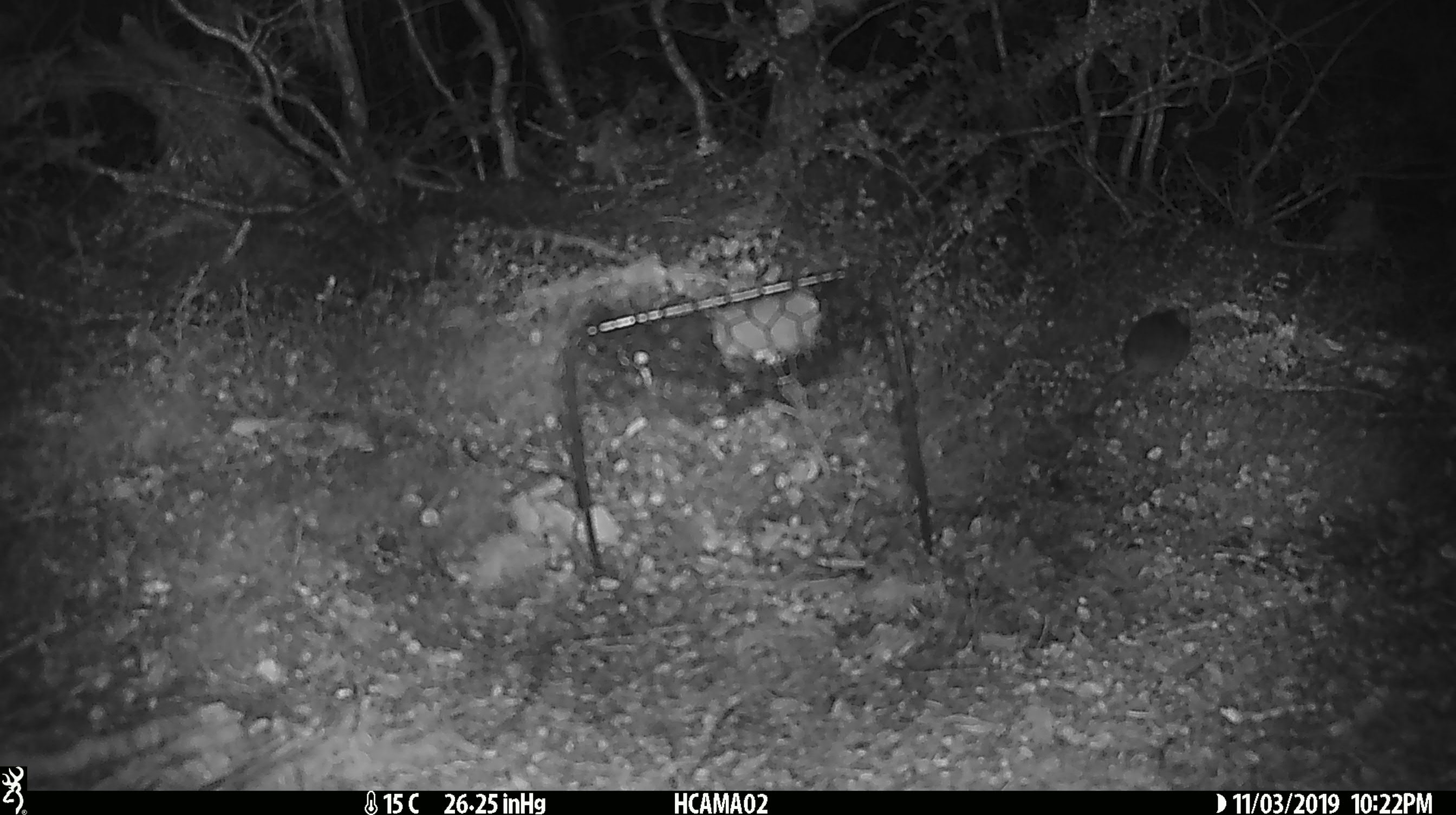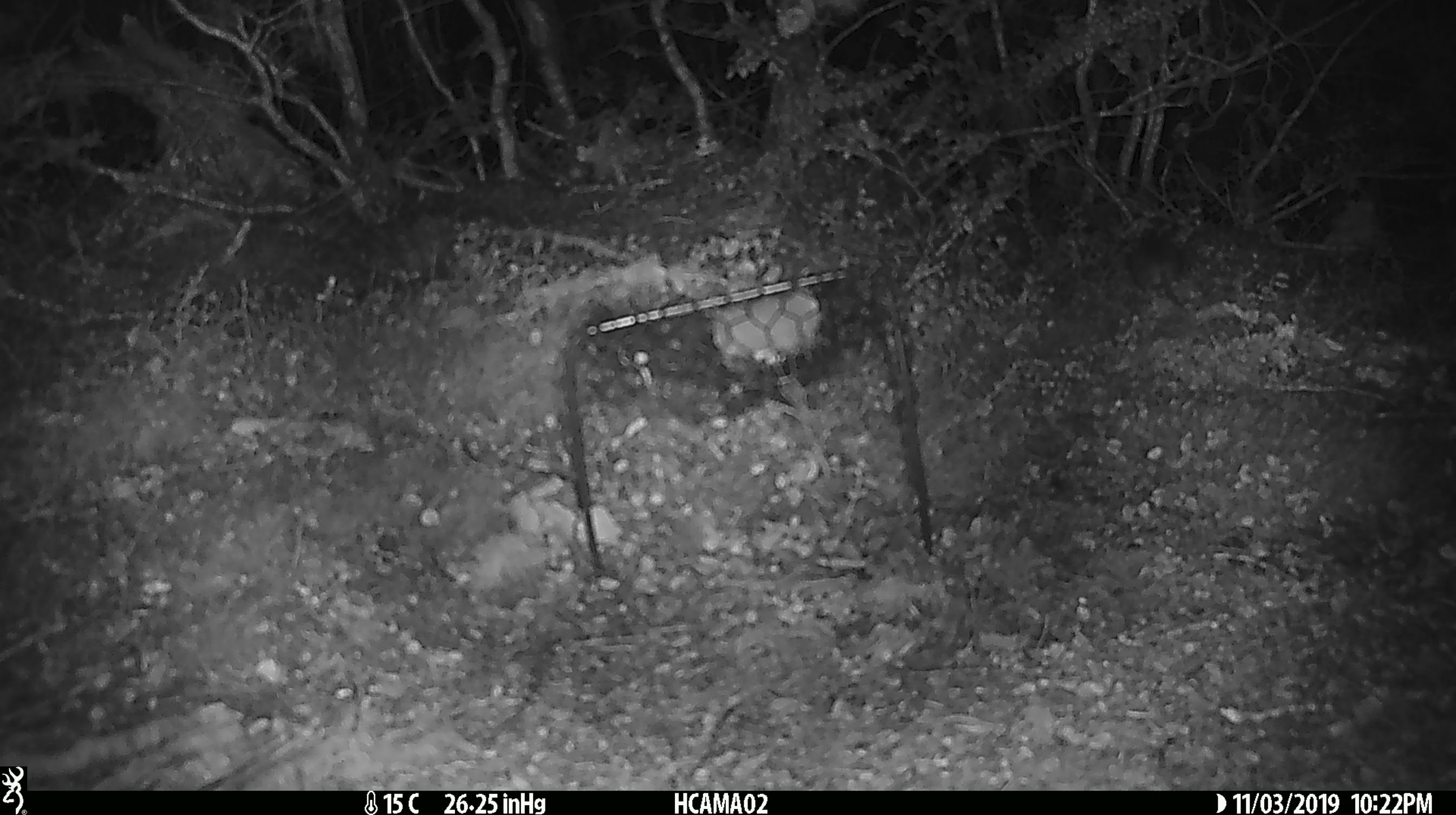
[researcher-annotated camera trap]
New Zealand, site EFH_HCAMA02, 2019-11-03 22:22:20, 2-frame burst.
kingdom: Animalia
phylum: Chordata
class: Mammalia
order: Rodentia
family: Muridae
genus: Mus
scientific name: Mus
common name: mouse